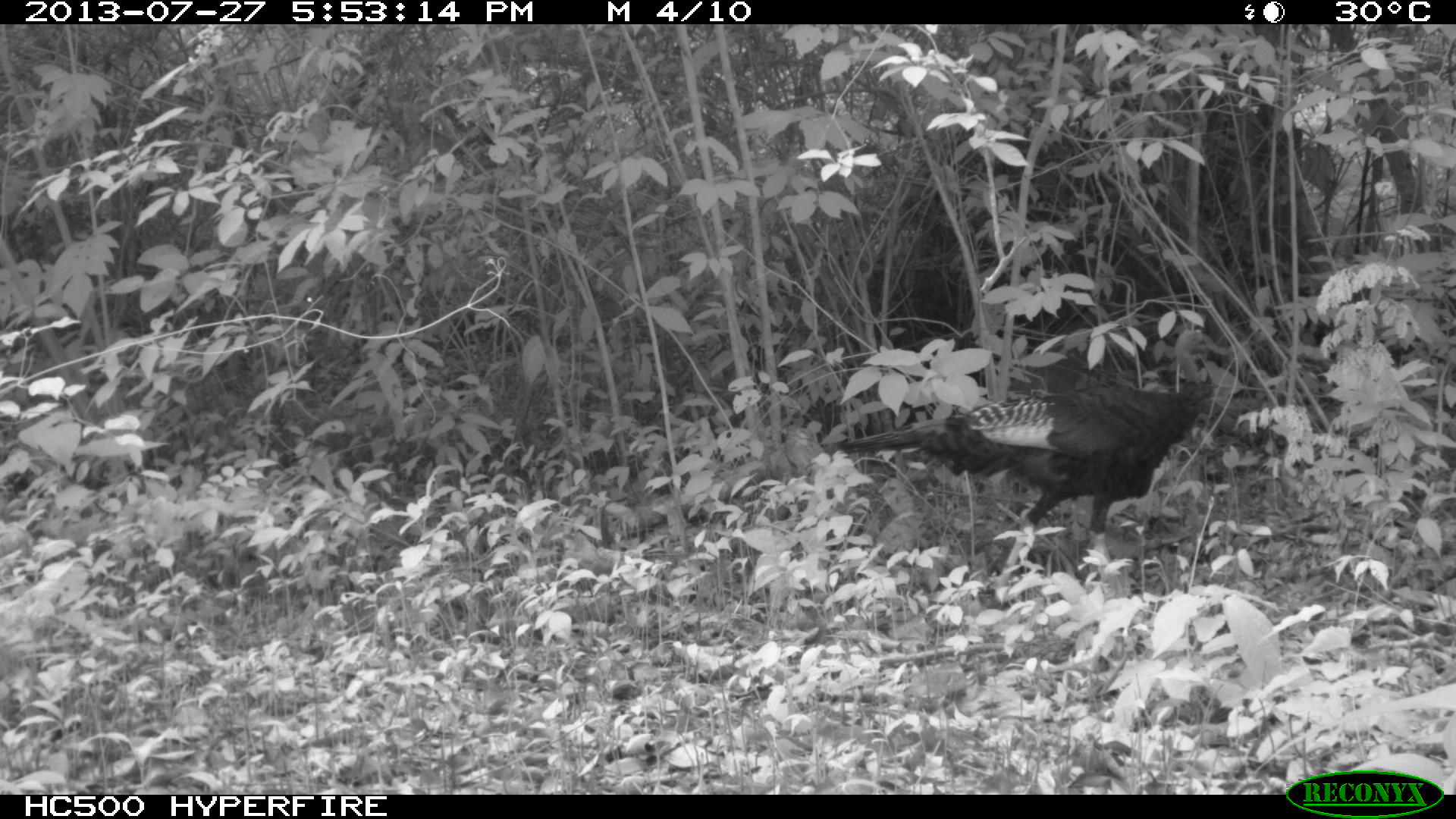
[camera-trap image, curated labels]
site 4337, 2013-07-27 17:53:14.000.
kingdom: Animalia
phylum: Chordata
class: Aves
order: Galliformes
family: Phasianidae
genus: Meleagris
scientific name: Meleagris ocellata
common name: ocellated turkey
Meleagris ocellata (ocellated turkey), count 1, sex female.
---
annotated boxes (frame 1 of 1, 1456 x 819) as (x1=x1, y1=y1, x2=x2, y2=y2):
meleagris ocellata: (x1=840, y1=329, x2=1223, y2=580)